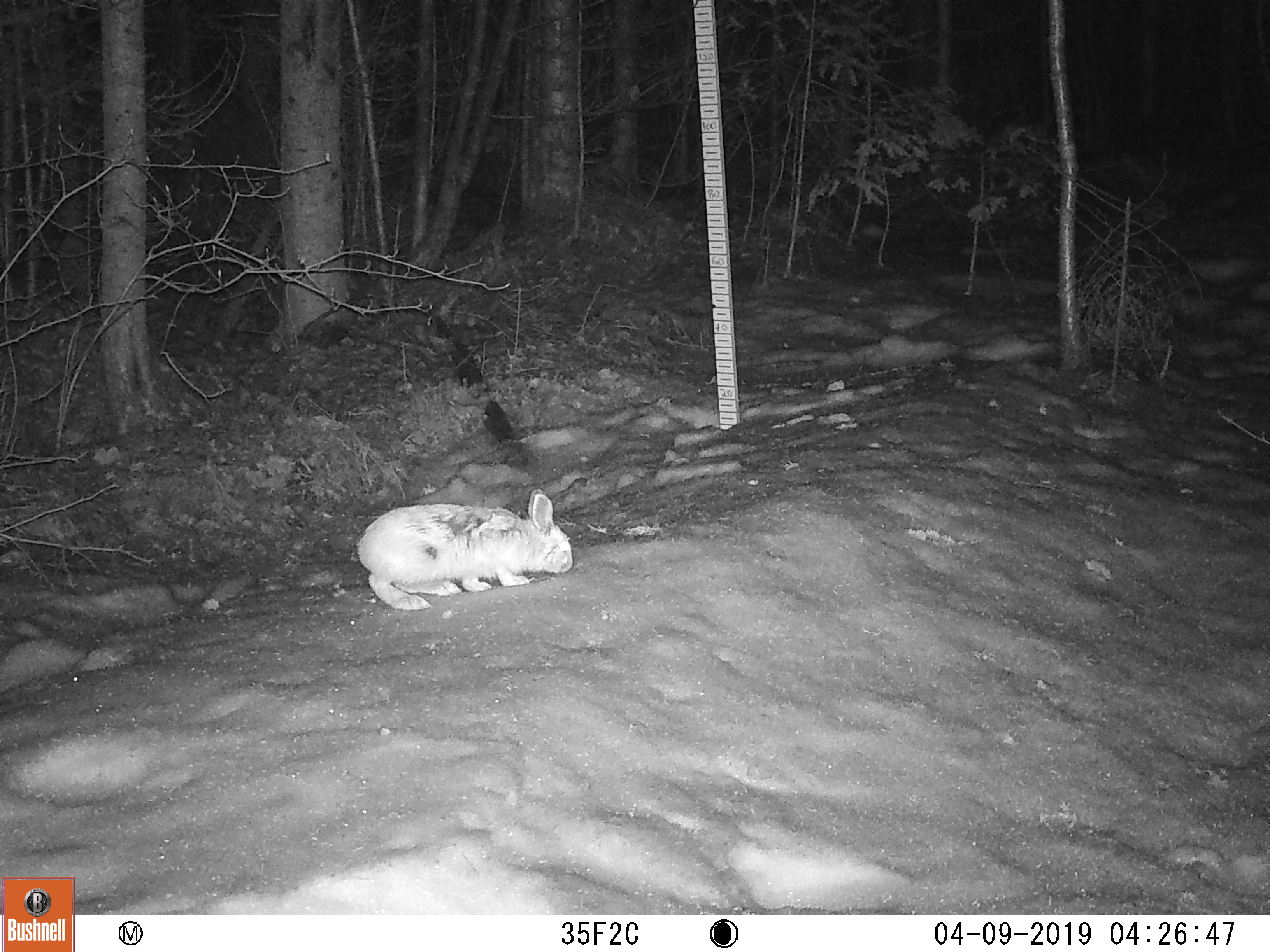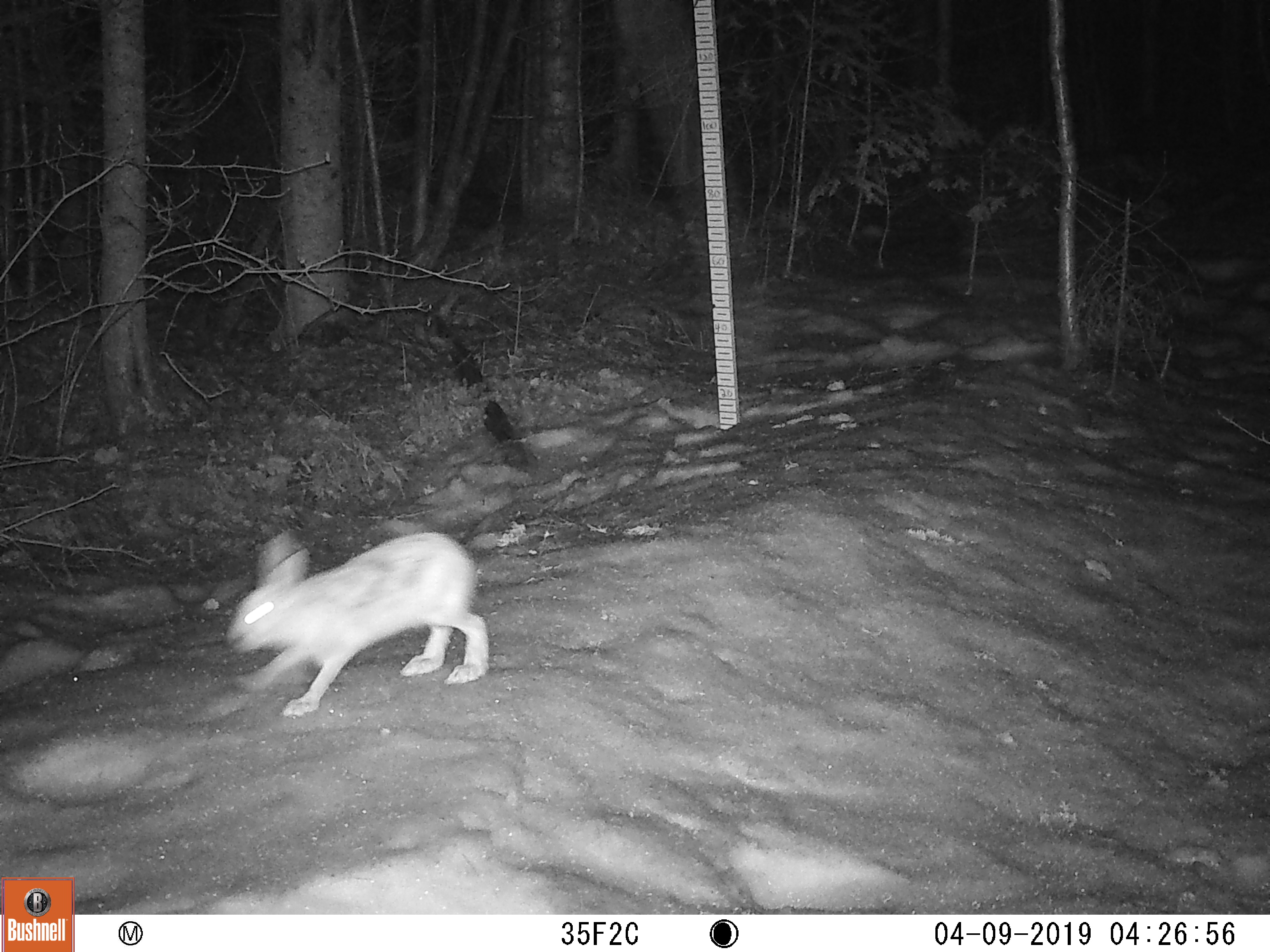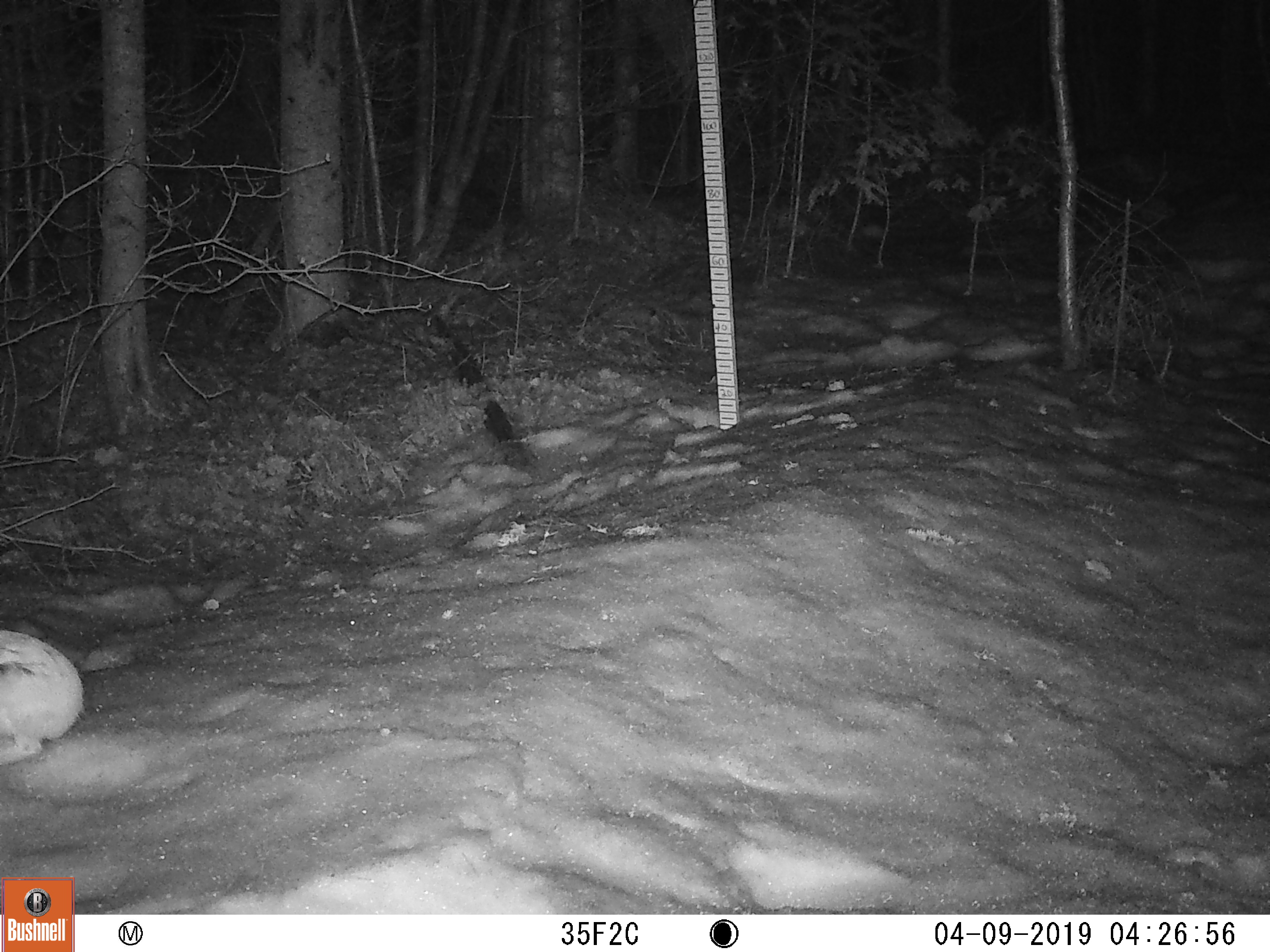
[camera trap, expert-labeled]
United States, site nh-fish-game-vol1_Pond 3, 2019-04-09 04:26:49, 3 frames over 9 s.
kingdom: Animalia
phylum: Chordata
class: Mammalia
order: Lagomorpha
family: Leporidae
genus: Lepus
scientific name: Lepus americanus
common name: snowshoe hare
Snowshoe hare (Lepus americanus).